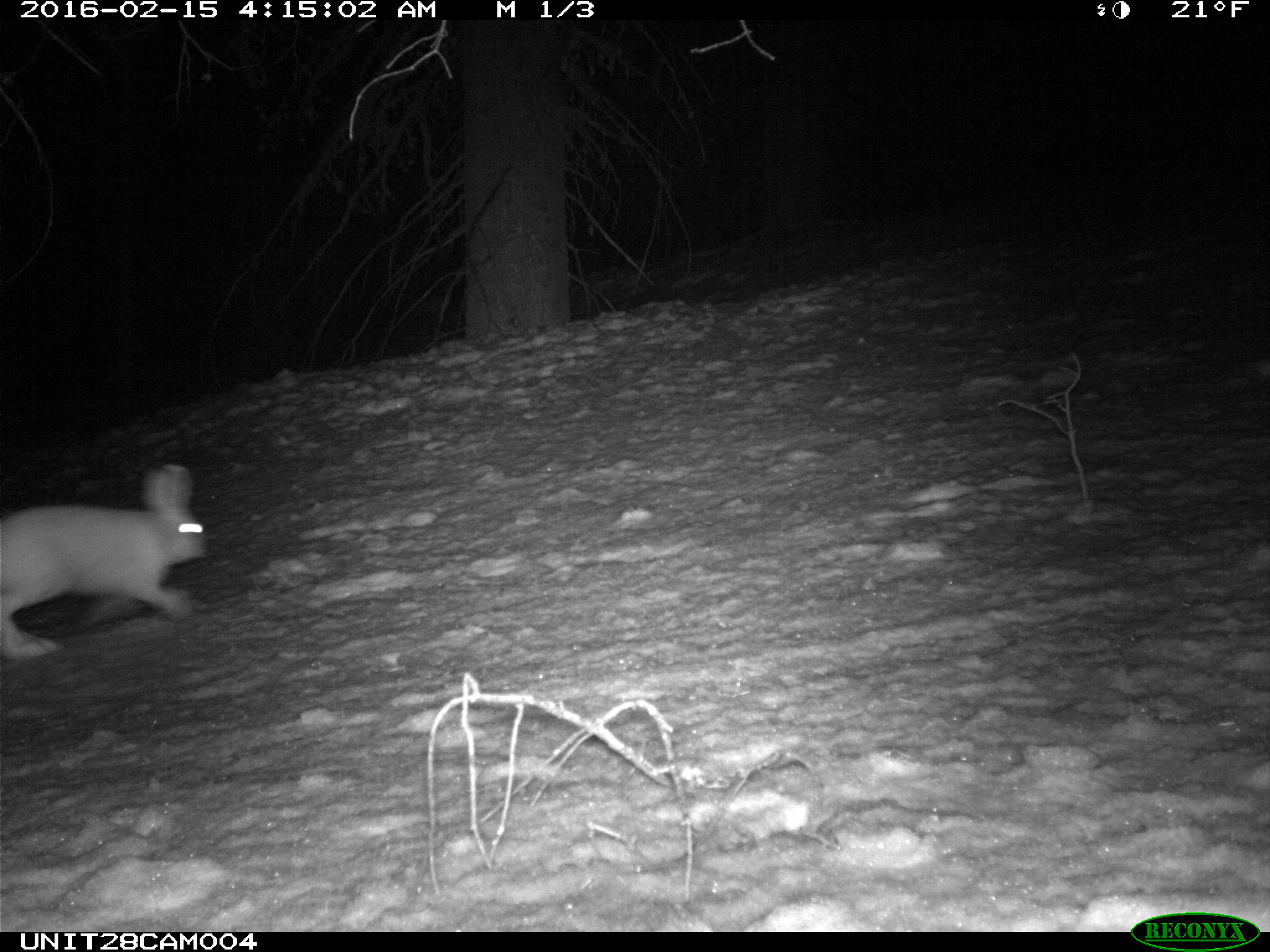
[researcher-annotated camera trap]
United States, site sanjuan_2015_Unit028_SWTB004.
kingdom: Animalia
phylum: Chordata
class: Mammalia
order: Lagomorpha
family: Leporidae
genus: Lepus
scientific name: Lepus americanus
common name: snowshoe hare